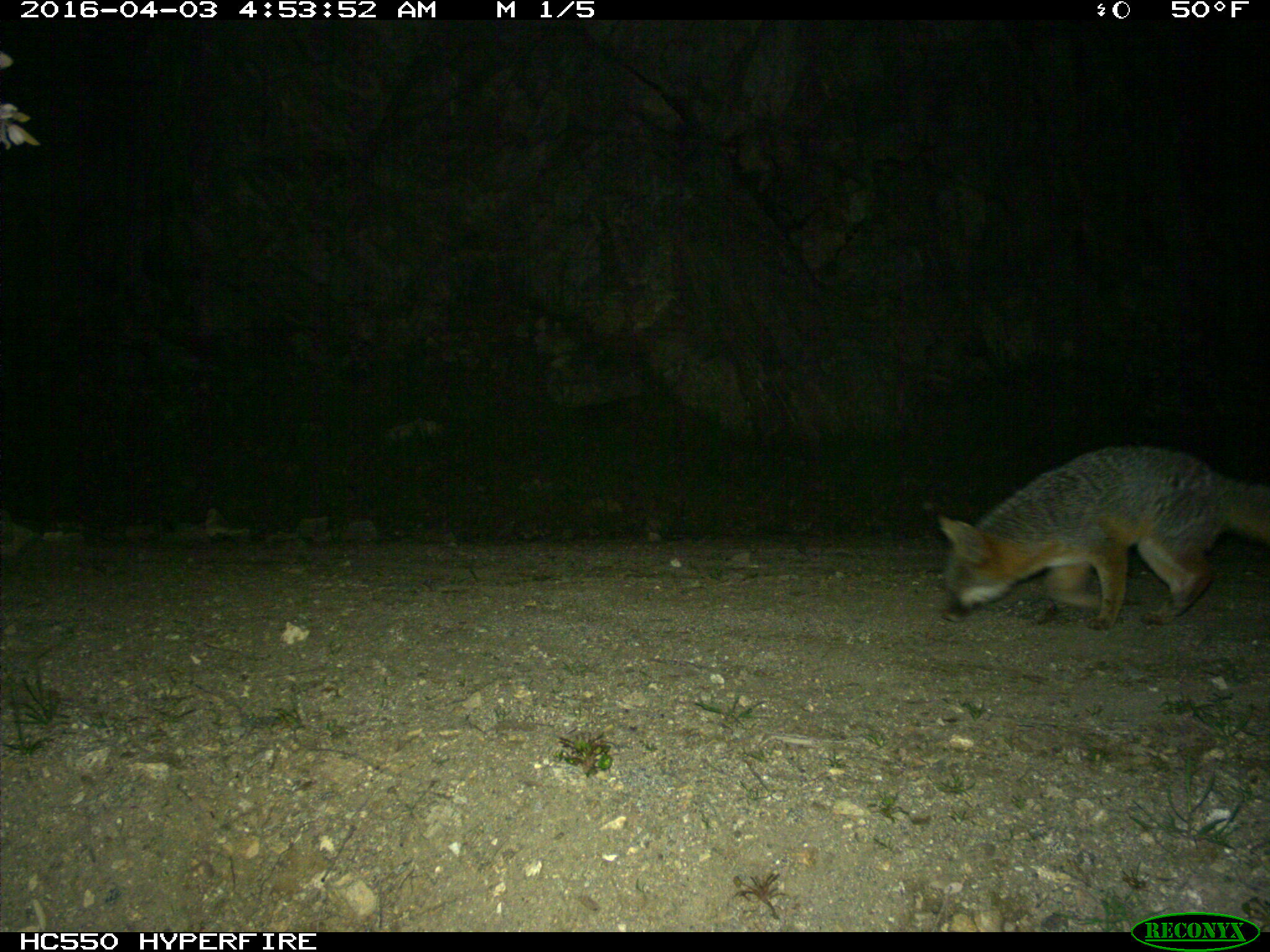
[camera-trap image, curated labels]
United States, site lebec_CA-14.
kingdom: Animalia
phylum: Chordata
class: Mammalia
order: Carnivora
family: Canidae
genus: Urocyon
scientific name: Urocyon cinereoargenteus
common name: gray fox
Urocyon cinereoargenteus (gray fox).